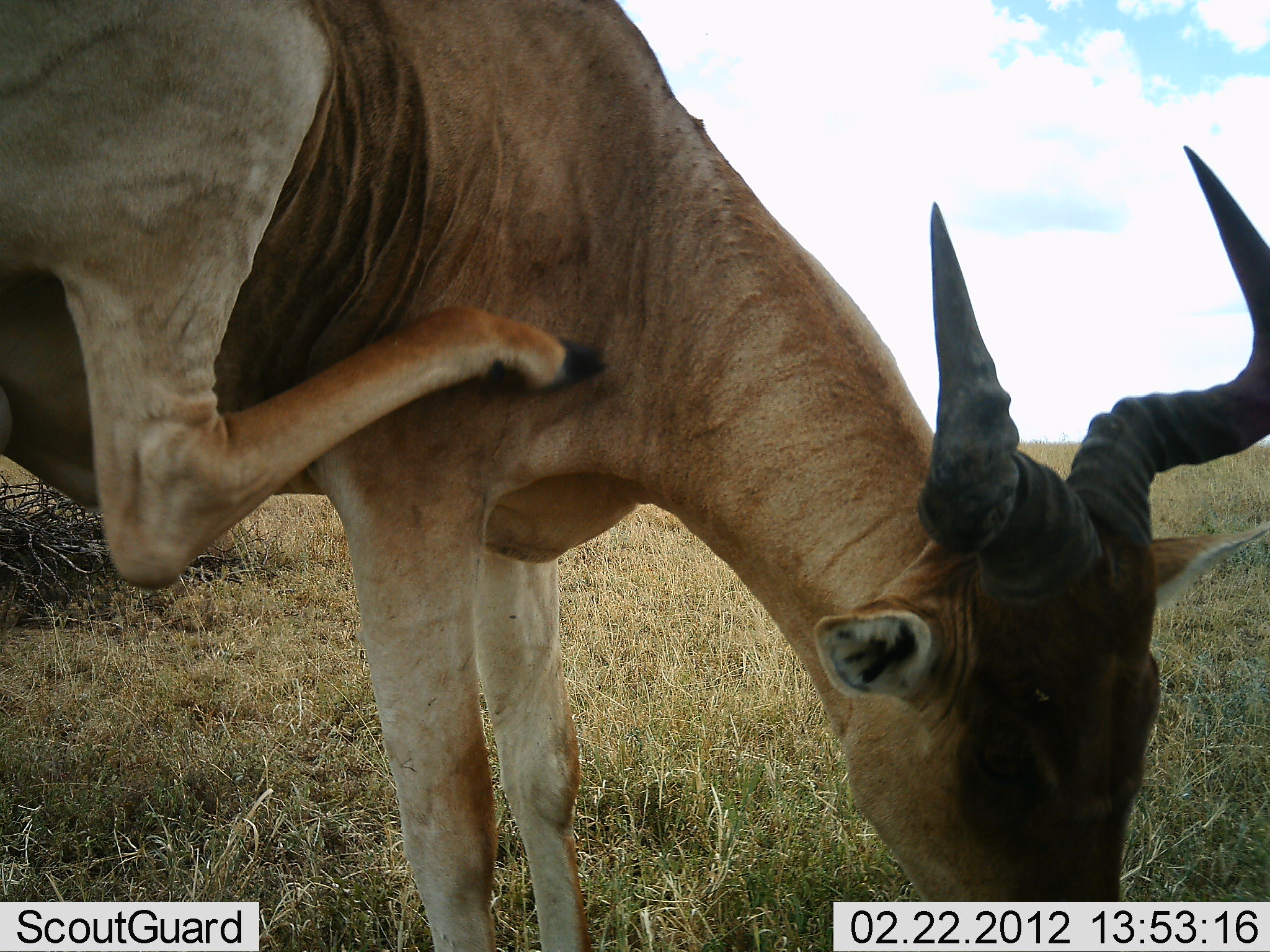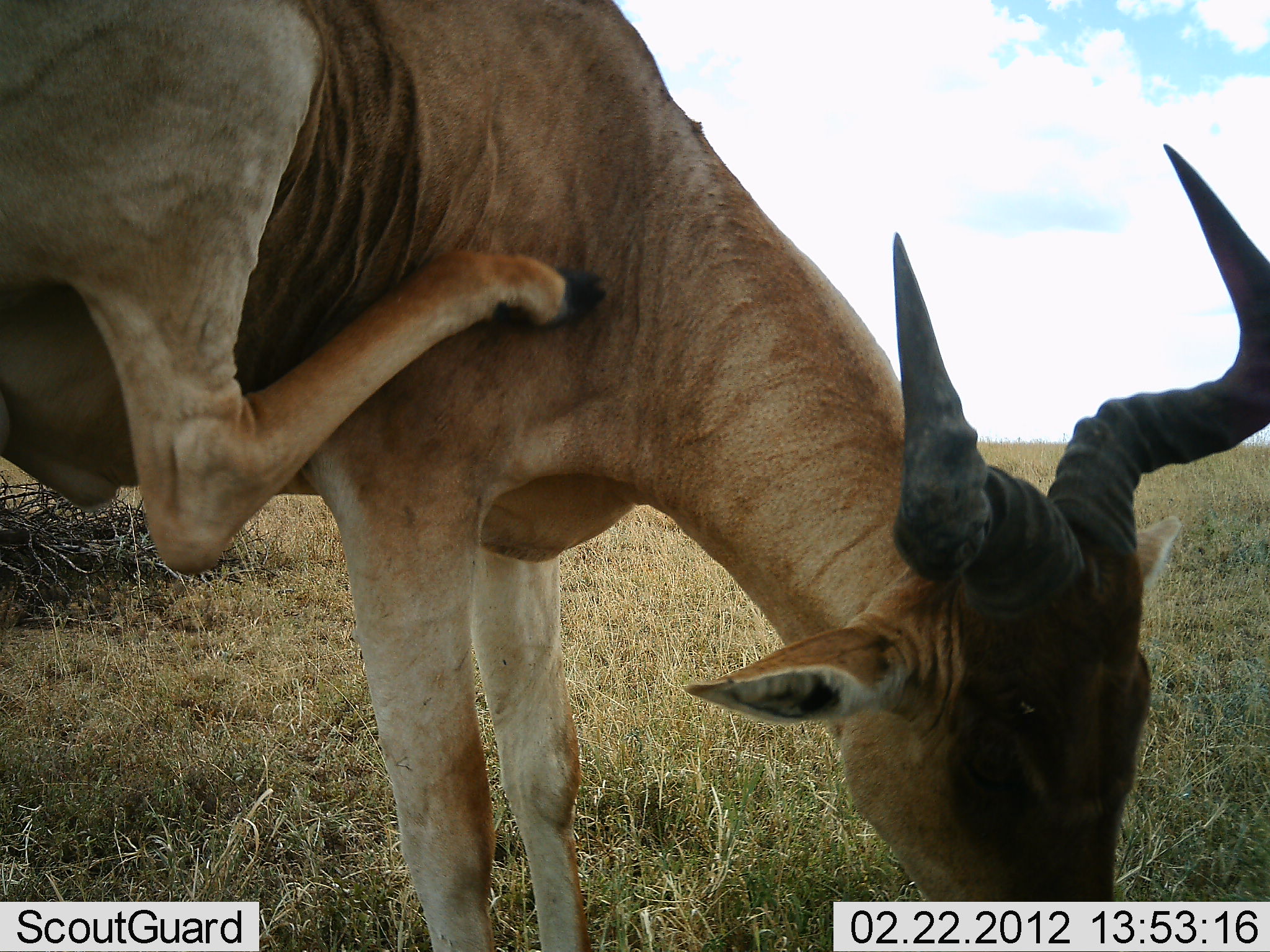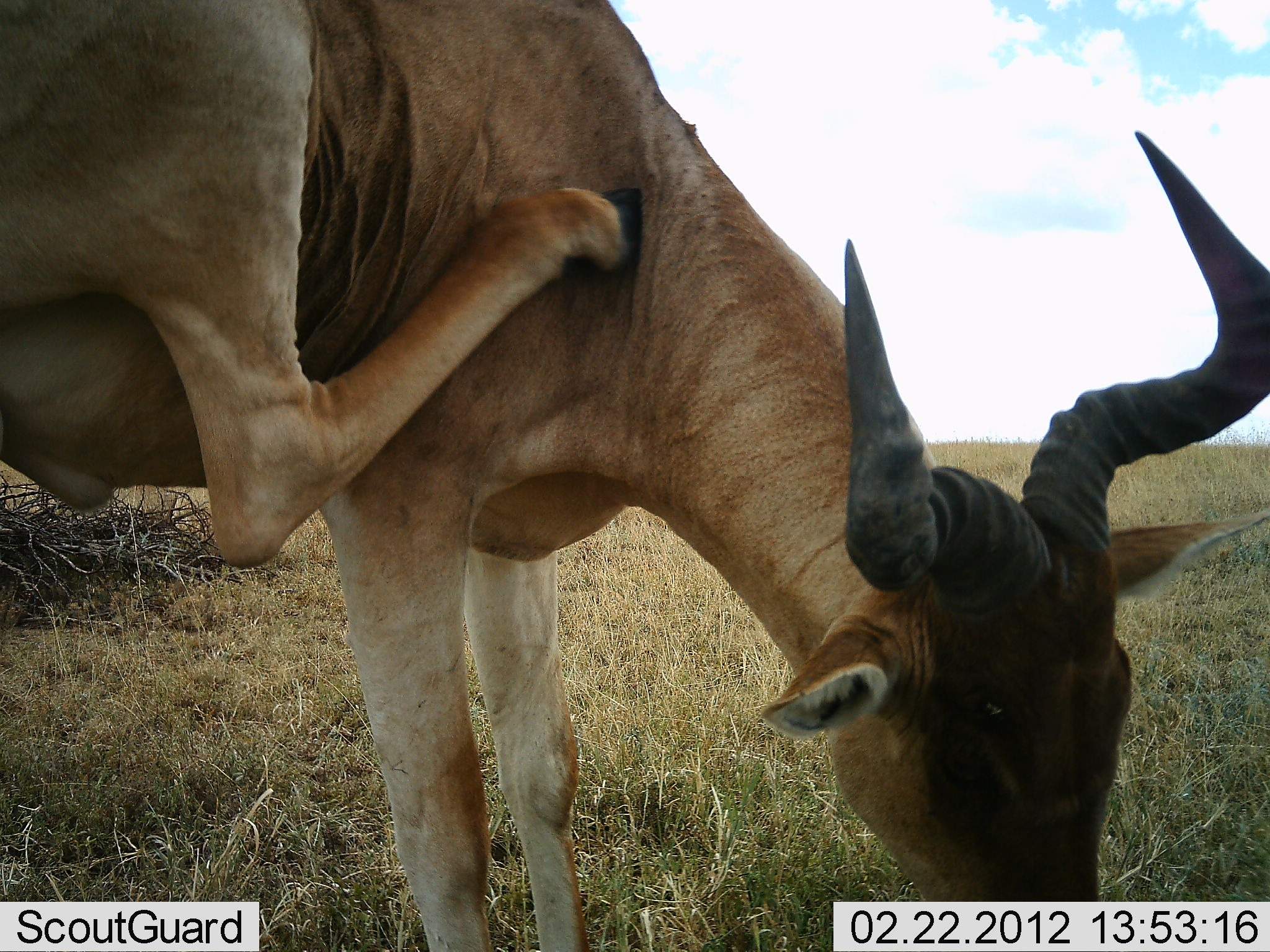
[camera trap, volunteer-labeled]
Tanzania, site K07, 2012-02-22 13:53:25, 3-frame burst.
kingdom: Animalia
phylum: Chordata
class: Mammalia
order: Artiodactyla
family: Bovidae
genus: Alcelaphus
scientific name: Alcelaphus buselaphus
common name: hartebeest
Hartebeest (Alcelaphus buselaphus), count 1. Behavior (volunteer vote fractions): standing 68%, resting 0%, moving 11%, interacting 0%. Young present (vote fraction): 0%. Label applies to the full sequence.